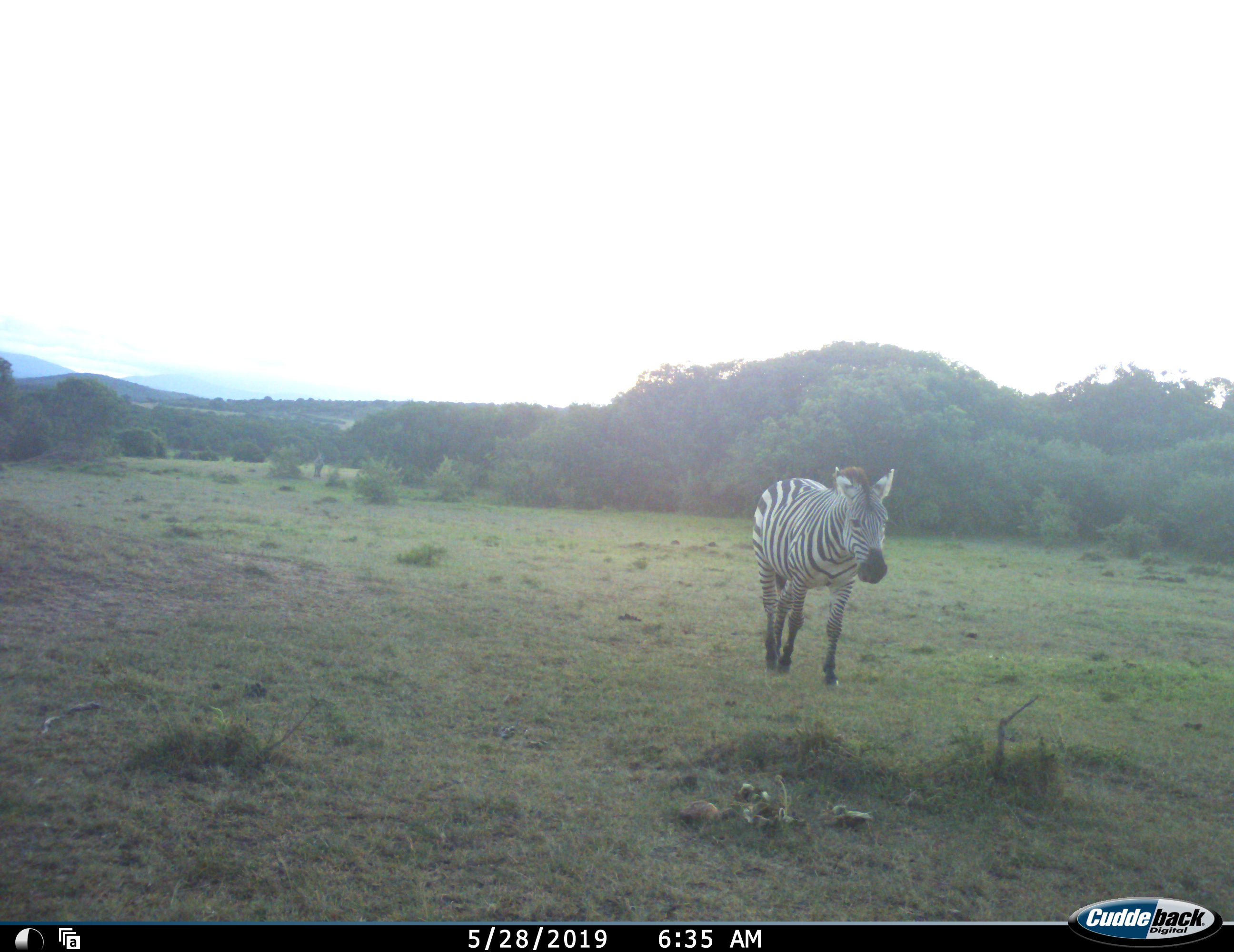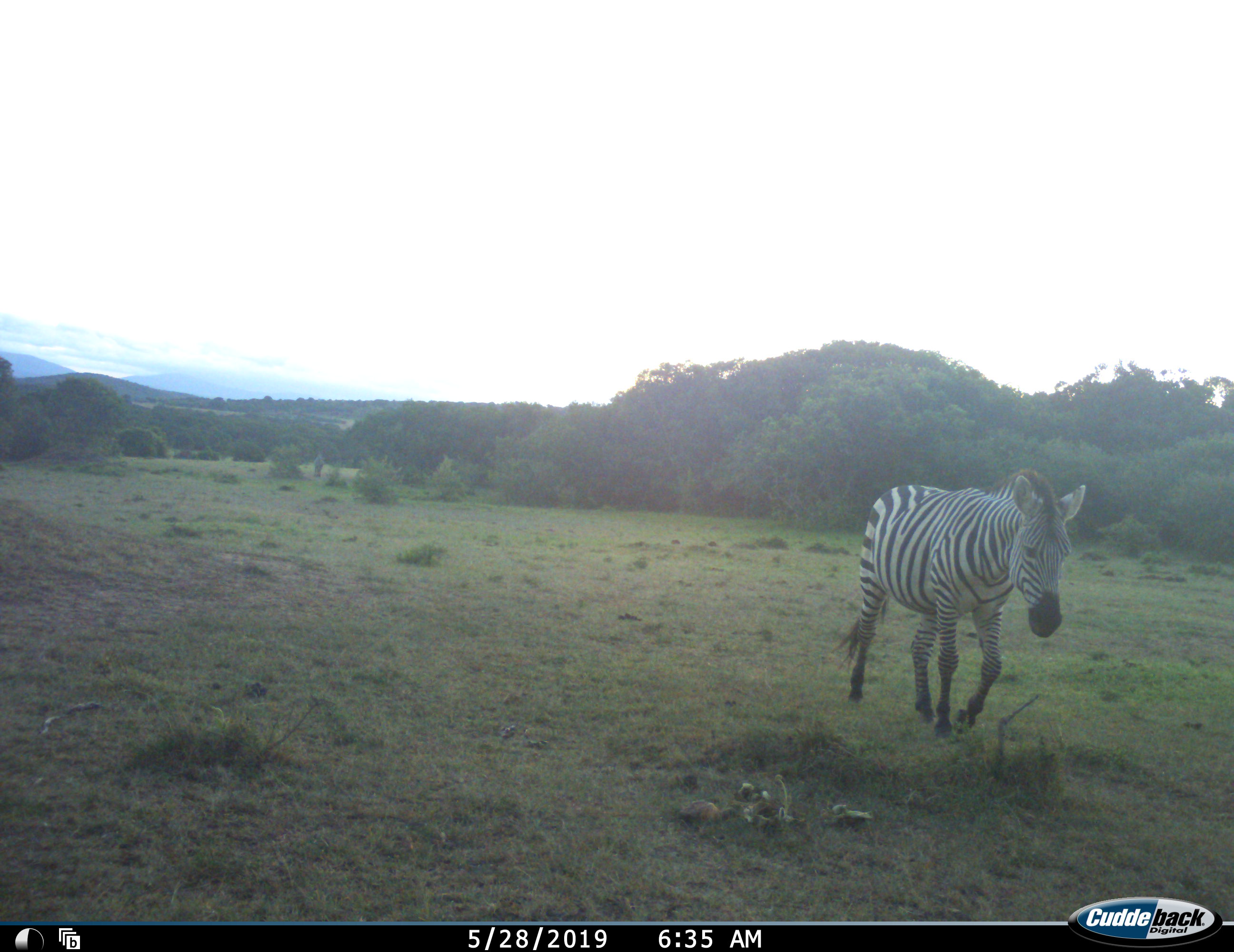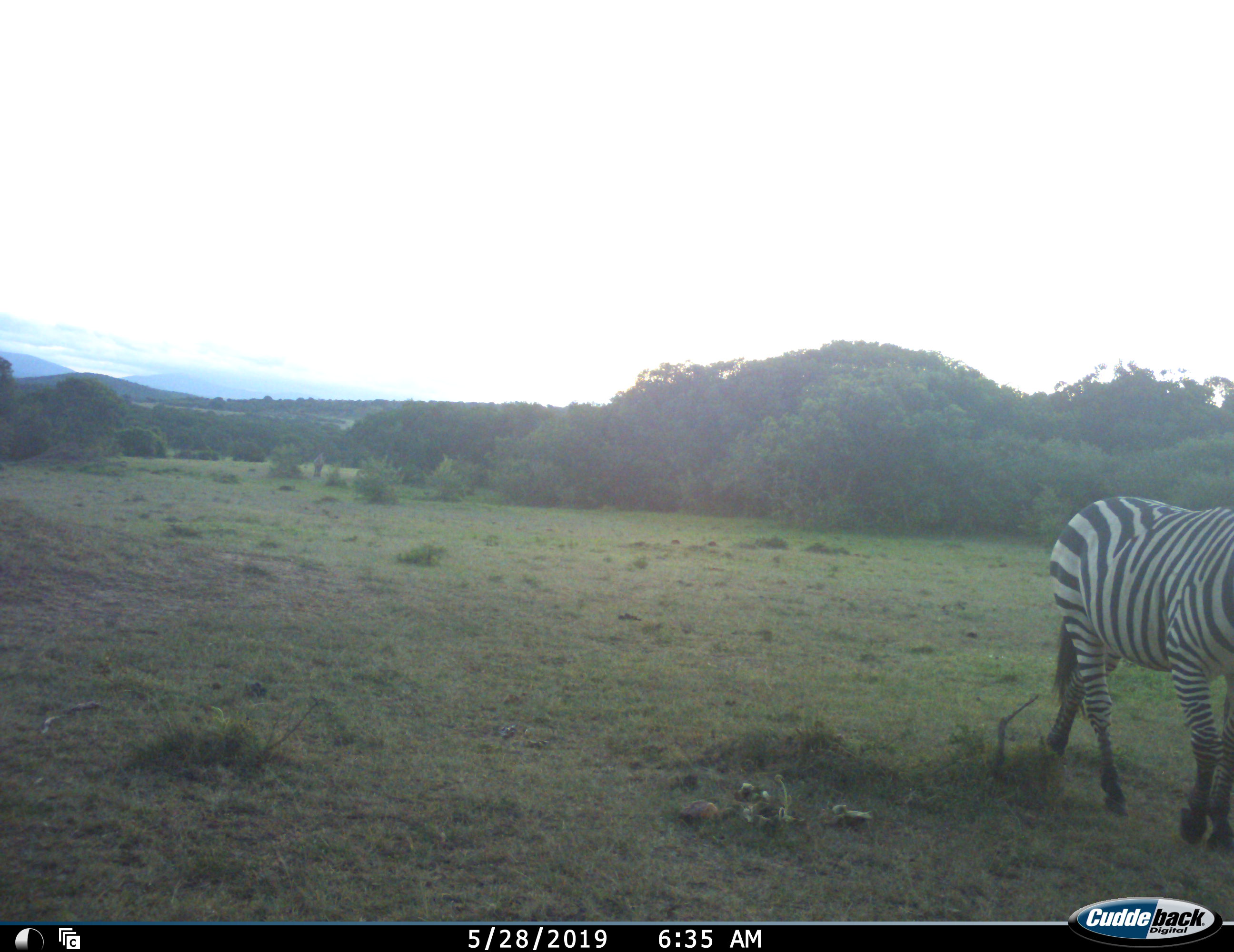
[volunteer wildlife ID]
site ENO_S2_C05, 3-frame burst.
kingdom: Animalia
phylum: Chordata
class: Mammalia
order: Perissodactyla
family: Equidae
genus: Equus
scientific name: Equus quagga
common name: plains zebra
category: zebraplains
Zebraplains (plains zebra) (Equus quagga), count 1. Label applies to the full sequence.